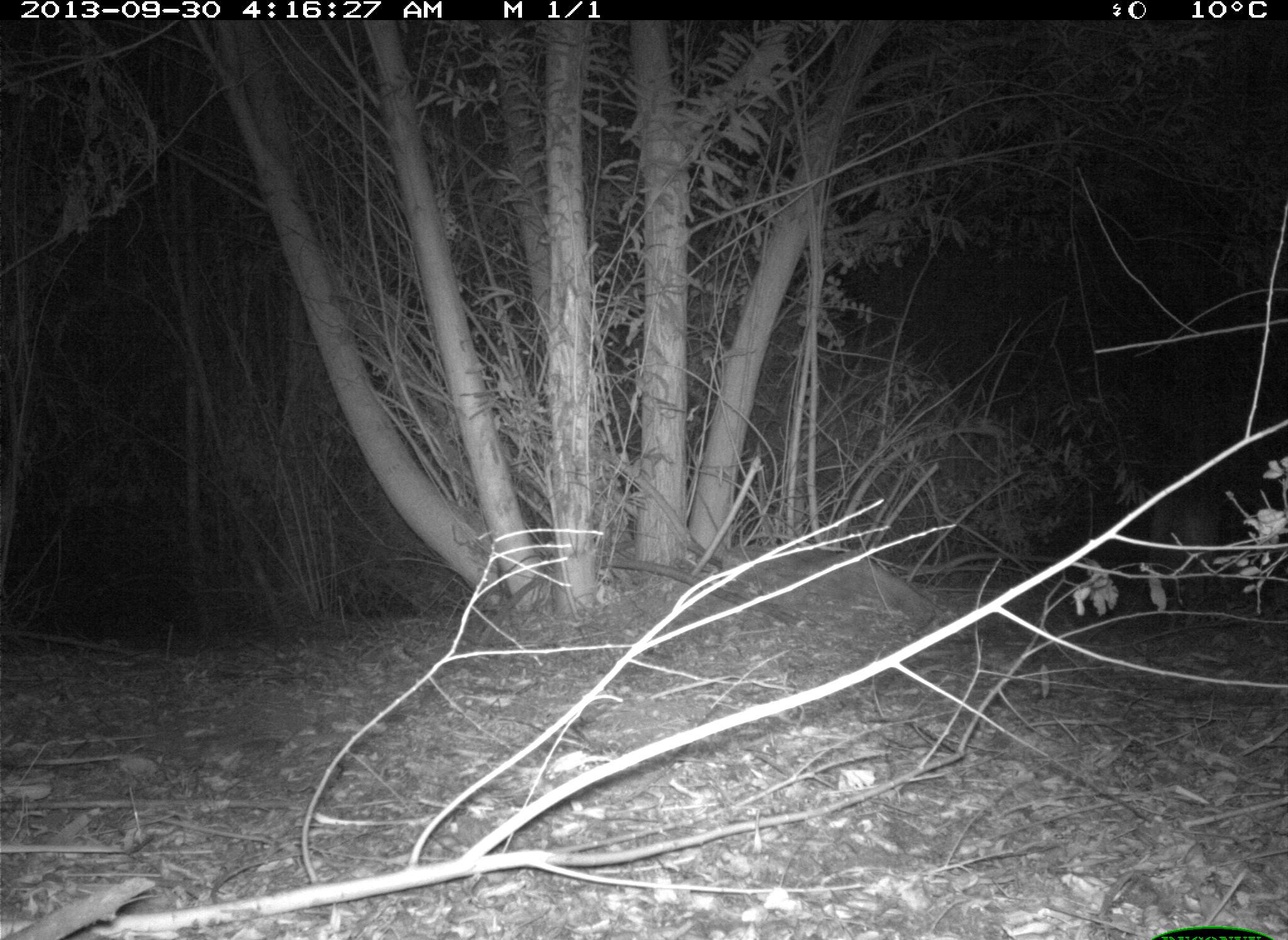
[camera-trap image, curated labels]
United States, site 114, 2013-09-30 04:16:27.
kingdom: Animalia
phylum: Chordata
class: Mammalia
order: Carnivora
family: Canidae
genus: Canis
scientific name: Canis latrans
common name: coyote